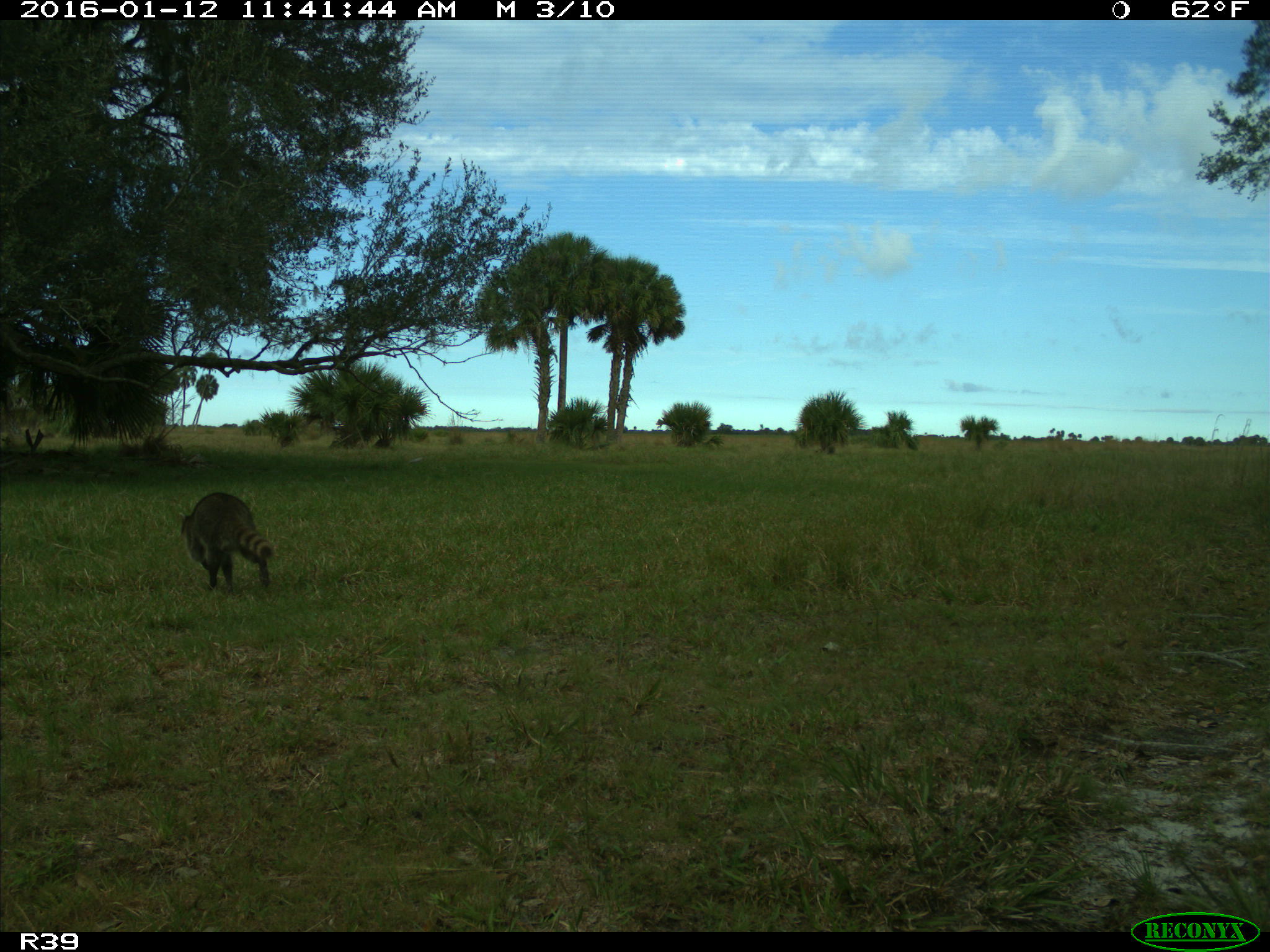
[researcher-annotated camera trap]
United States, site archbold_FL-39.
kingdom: Animalia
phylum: Chordata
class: Mammalia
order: Carnivora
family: Procyonidae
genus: Procyon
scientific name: Procyon lotor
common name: common raccoon